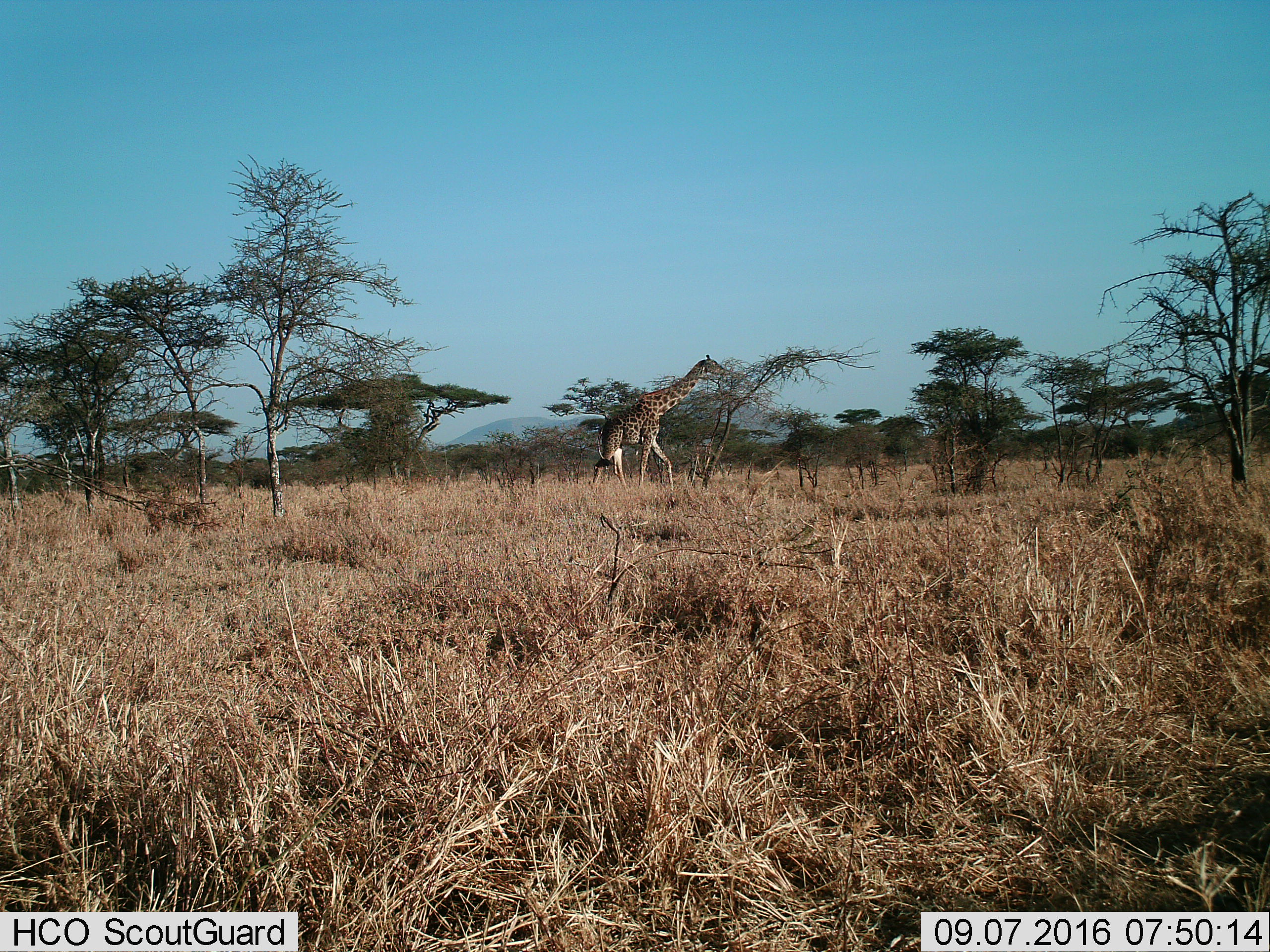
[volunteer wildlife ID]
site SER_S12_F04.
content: unidentified animal